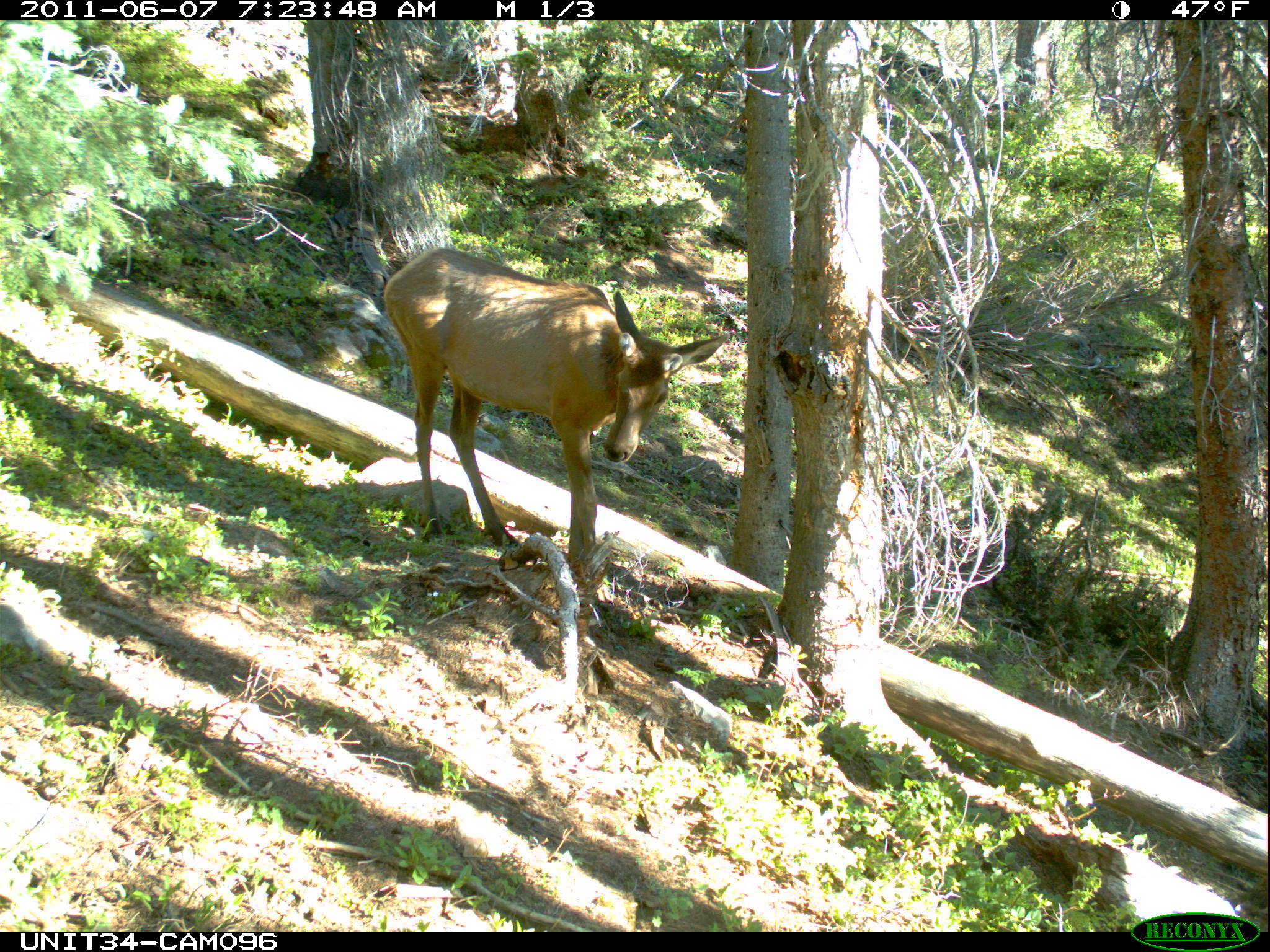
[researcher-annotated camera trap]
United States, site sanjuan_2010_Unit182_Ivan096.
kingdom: Animalia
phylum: Chordata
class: Mammalia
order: Artiodactyla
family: Cervidae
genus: Cervus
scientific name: Cervus elaphus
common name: red deer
Cervus elaphus (red deer).